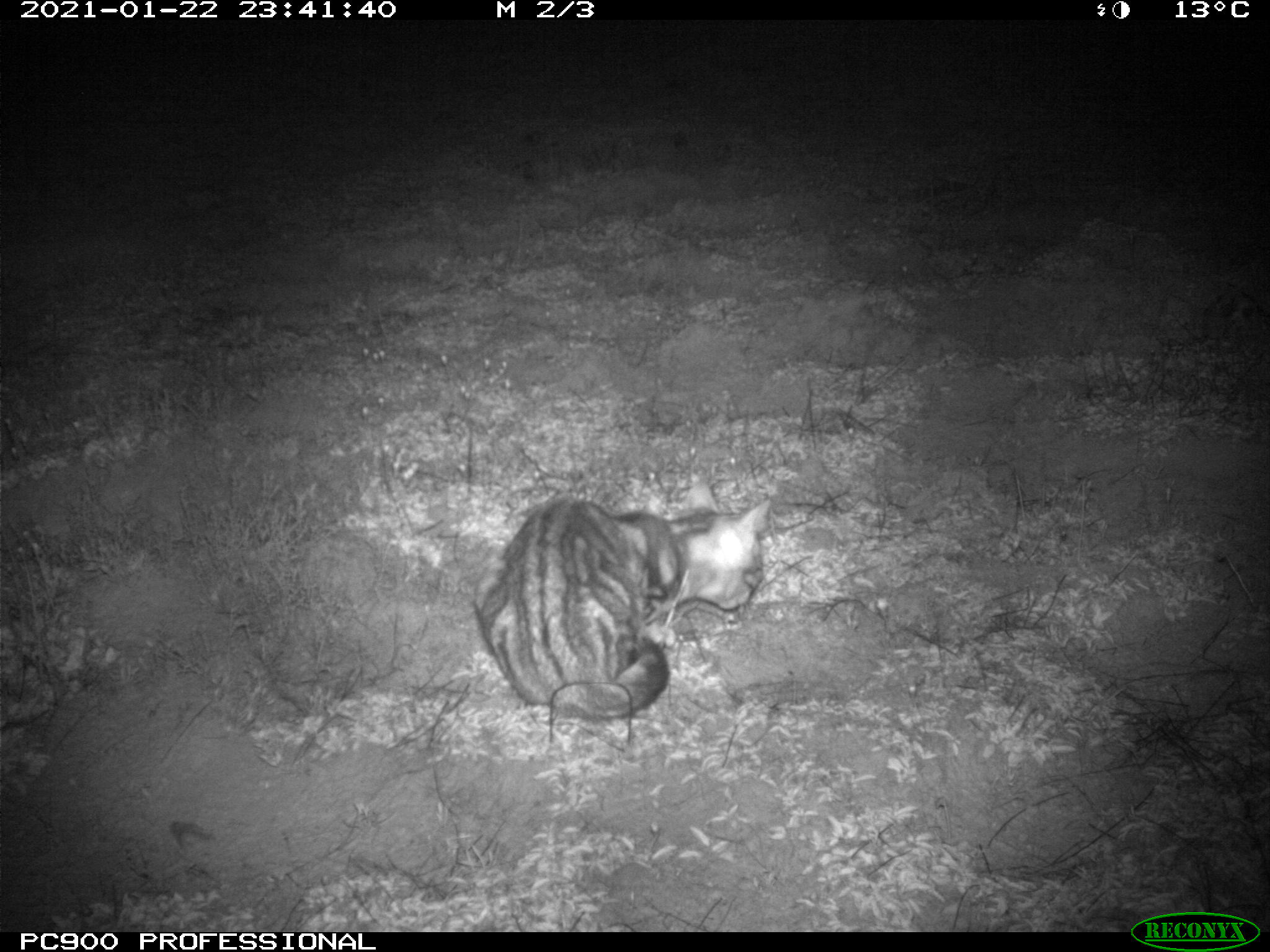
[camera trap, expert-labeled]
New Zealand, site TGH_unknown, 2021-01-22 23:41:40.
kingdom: Animalia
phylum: Chordata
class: Mammalia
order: Carnivora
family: Felidae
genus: Felis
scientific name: Felis catus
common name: domestic cat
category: cat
Cat (domestic cat) (Felis catus).